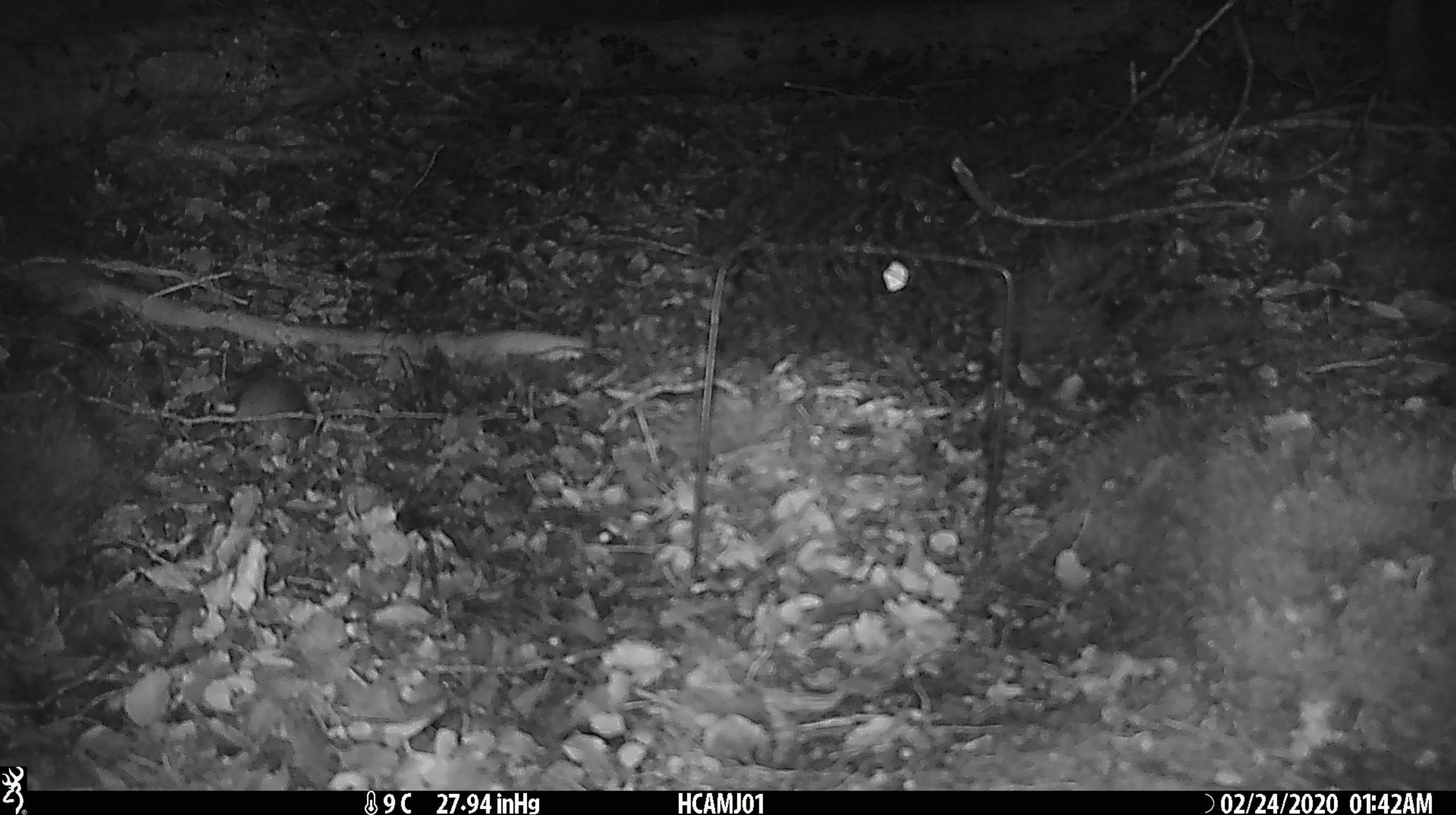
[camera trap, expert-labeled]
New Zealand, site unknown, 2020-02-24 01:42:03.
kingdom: Animalia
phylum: Chordata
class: Mammalia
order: Rodentia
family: Muridae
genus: Mus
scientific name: Mus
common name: mouse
Mouse (Mus).